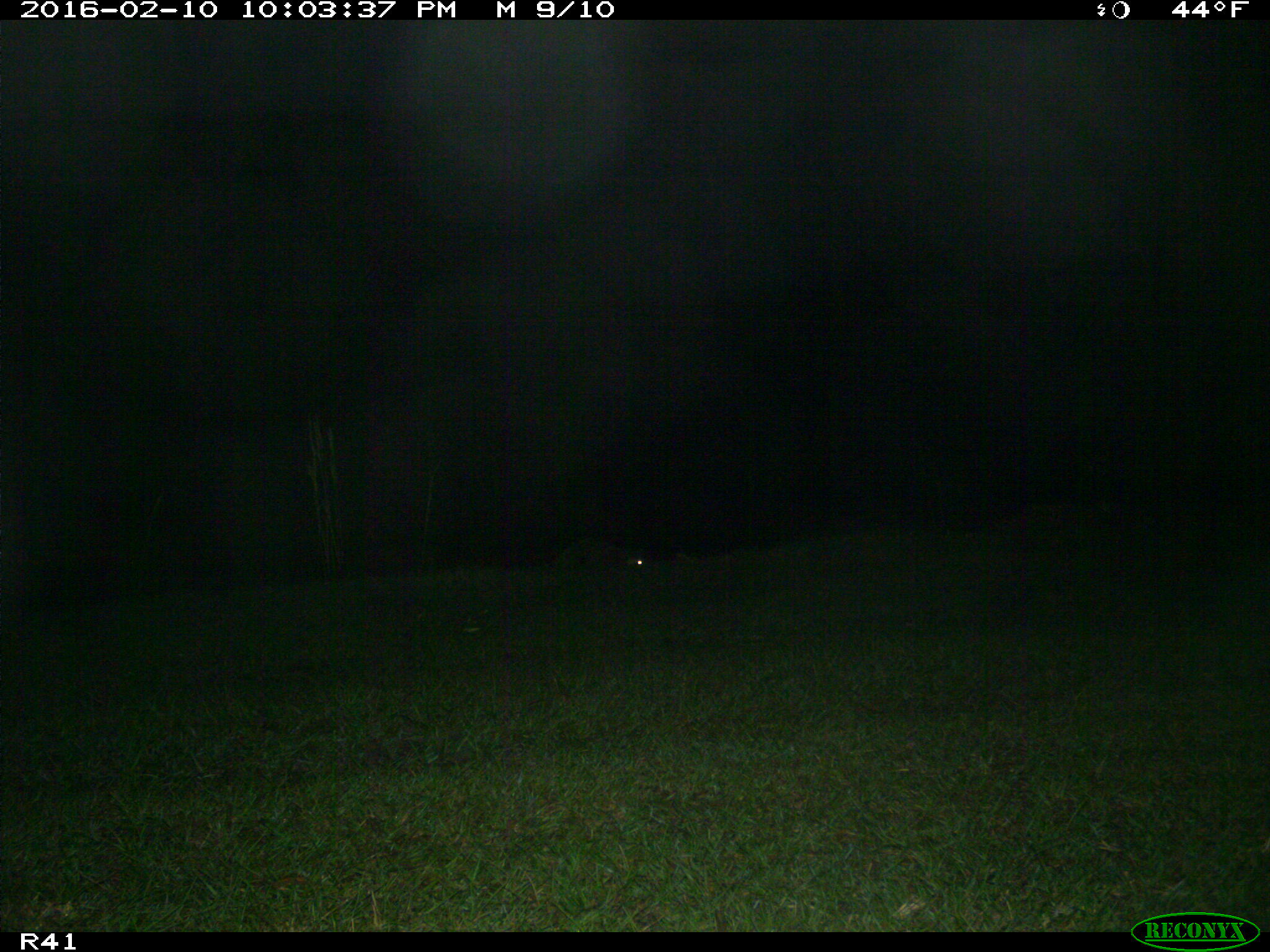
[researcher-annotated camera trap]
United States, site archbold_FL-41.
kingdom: Animalia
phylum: Chordata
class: Mammalia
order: Carnivora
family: Procyonidae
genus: Procyon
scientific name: Procyon lotor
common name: common raccoon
Procyon lotor (common raccoon).